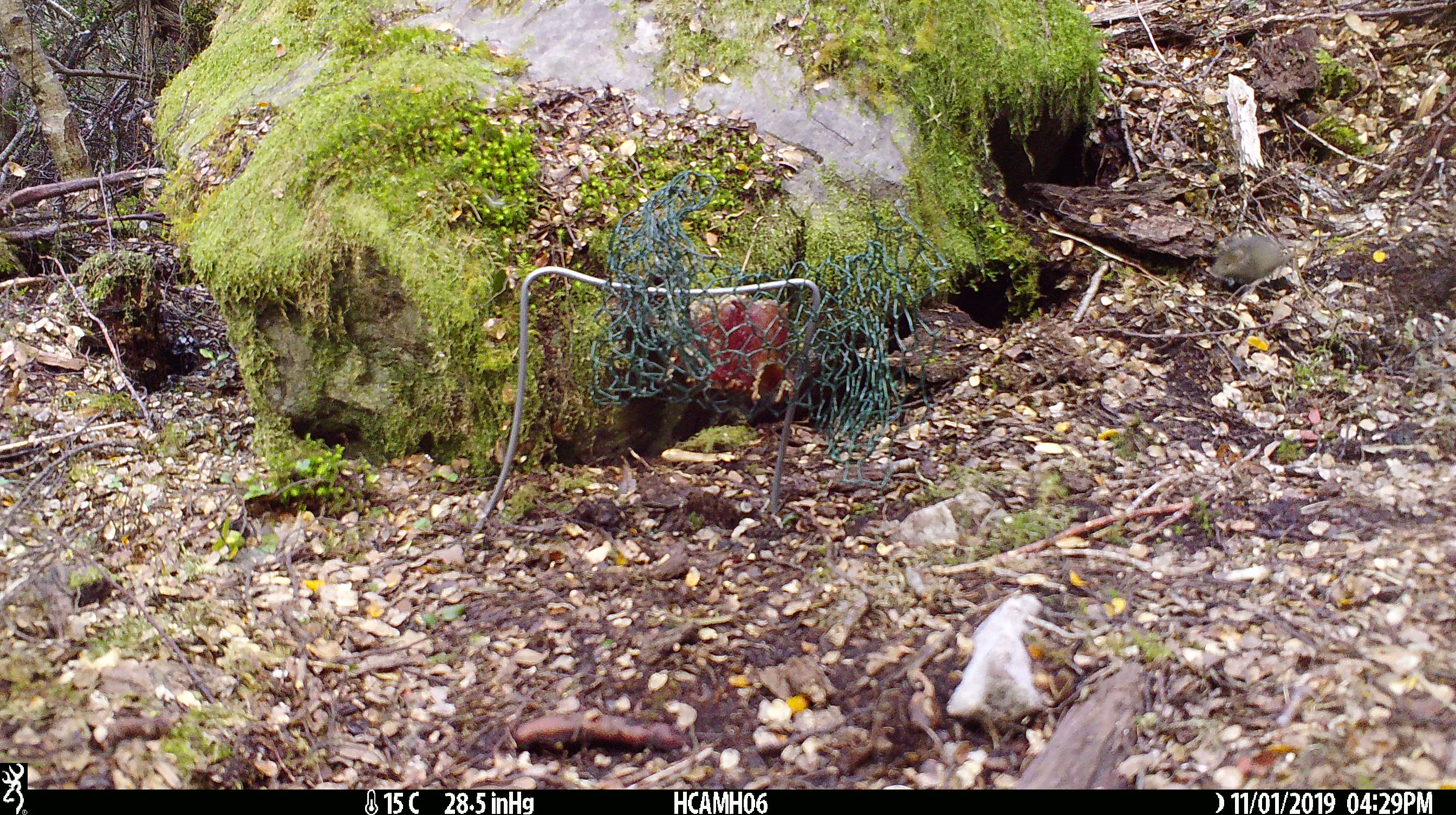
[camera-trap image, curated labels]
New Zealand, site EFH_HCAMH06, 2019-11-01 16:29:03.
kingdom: Animalia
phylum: Chordata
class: Mammalia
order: Rodentia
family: Muridae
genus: Mus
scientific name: Mus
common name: mouse